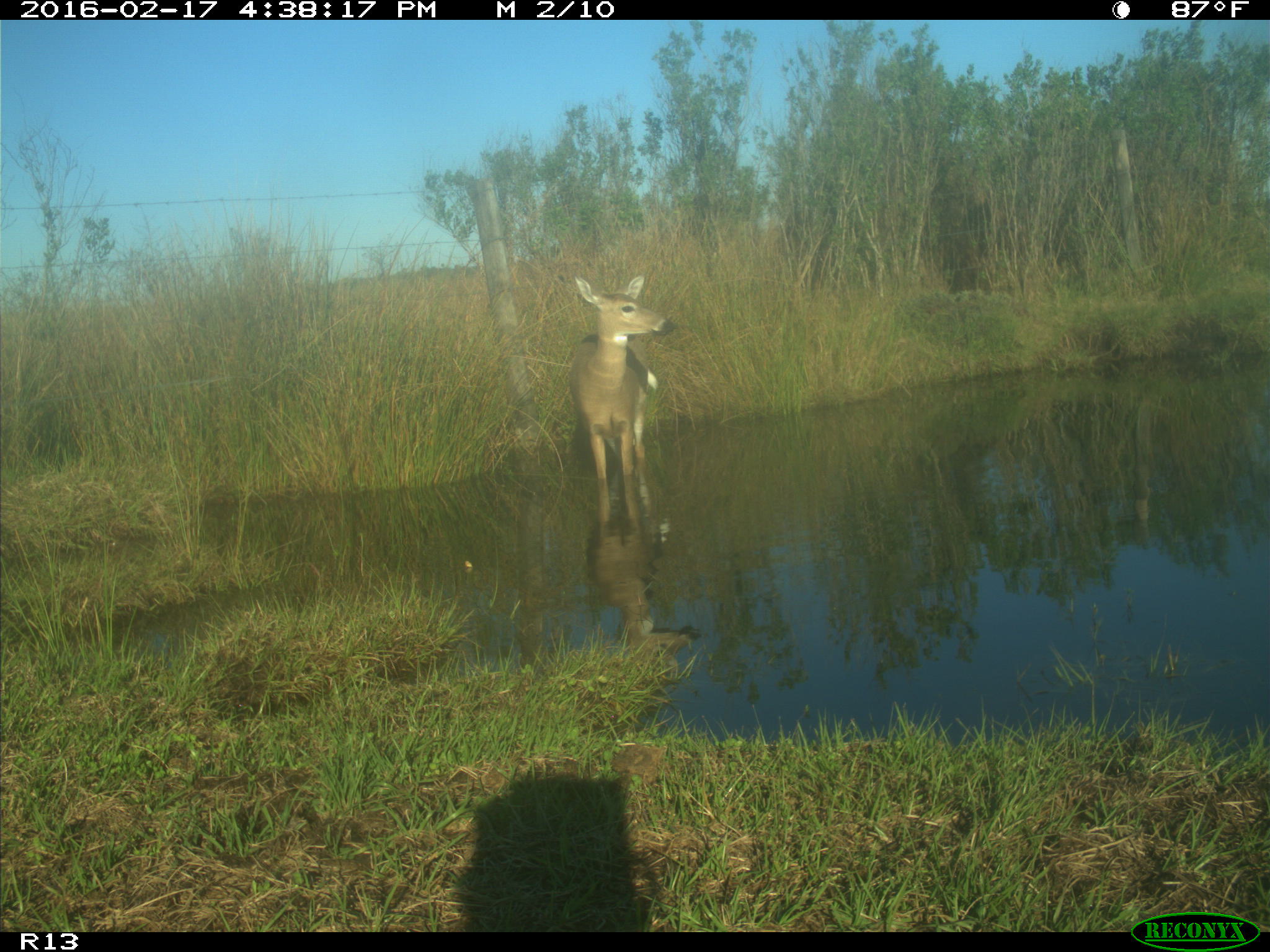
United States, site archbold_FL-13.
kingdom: Animalia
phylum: Chordata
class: Mammalia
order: Artiodactyla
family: Cervidae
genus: Odocoileus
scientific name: Odocoileus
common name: deer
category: unidentified deer